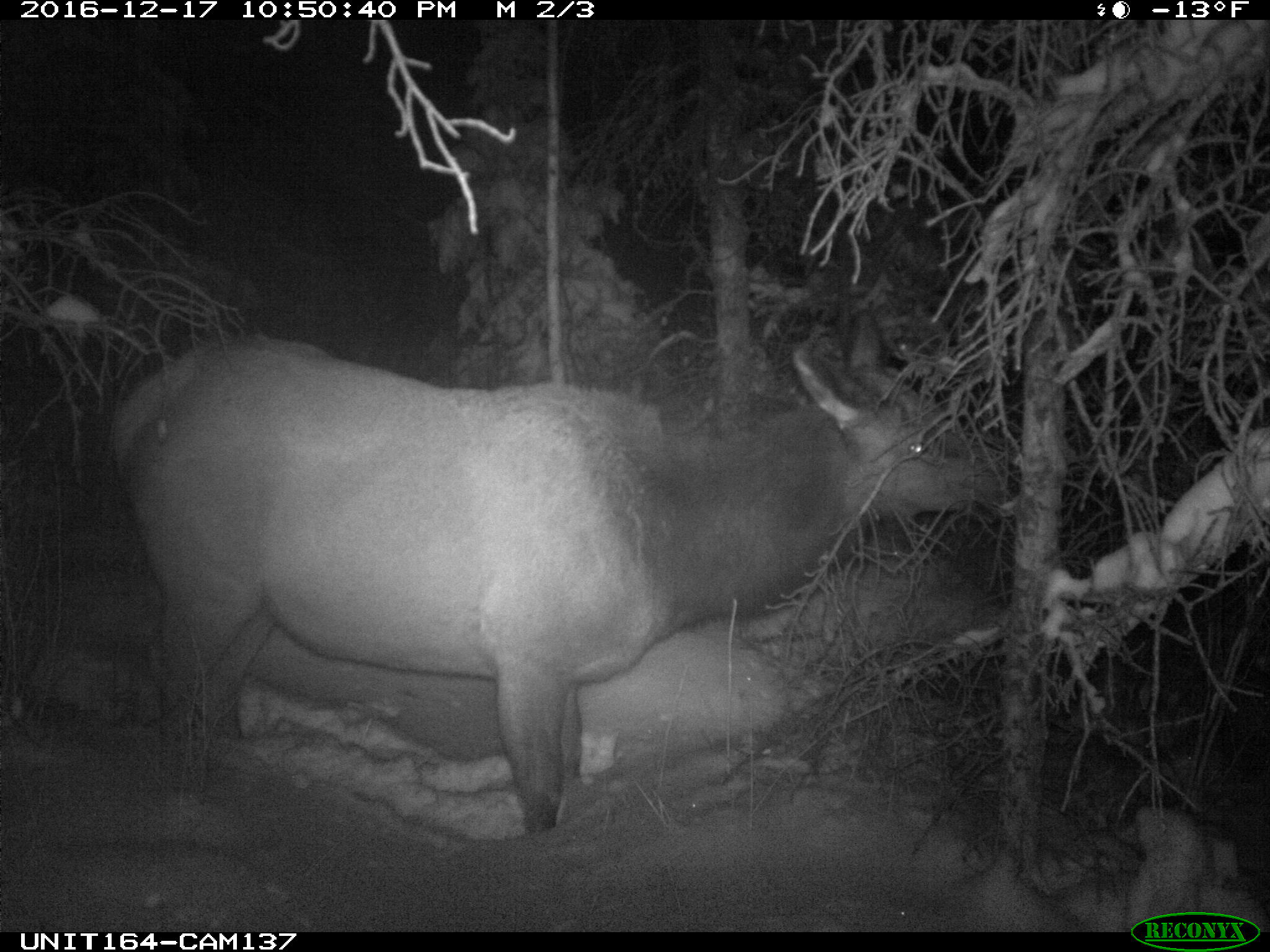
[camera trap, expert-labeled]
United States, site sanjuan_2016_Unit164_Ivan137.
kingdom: Animalia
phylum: Chordata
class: Mammalia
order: Artiodactyla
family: Cervidae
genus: Cervus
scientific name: Cervus elaphus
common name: red deer